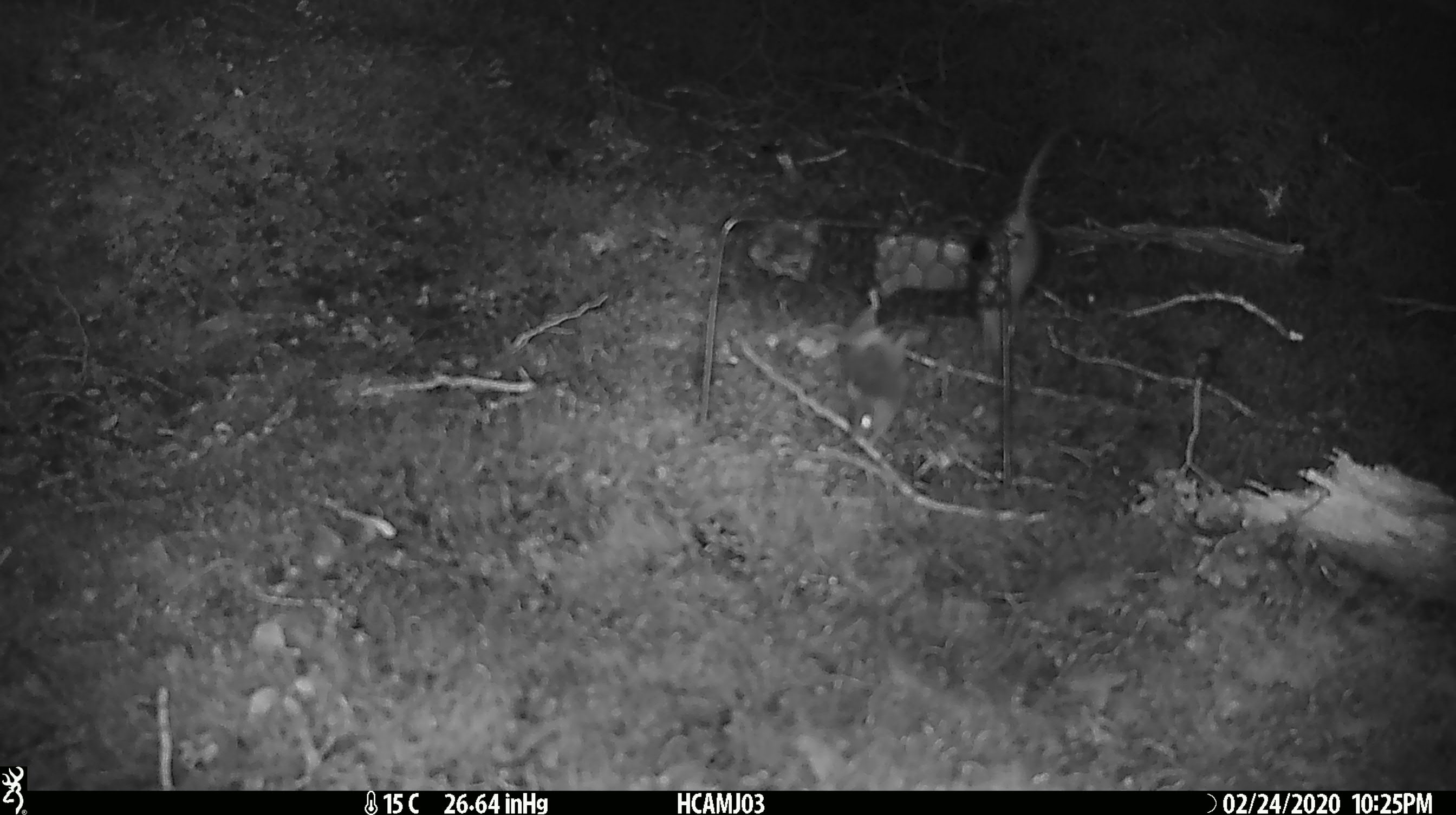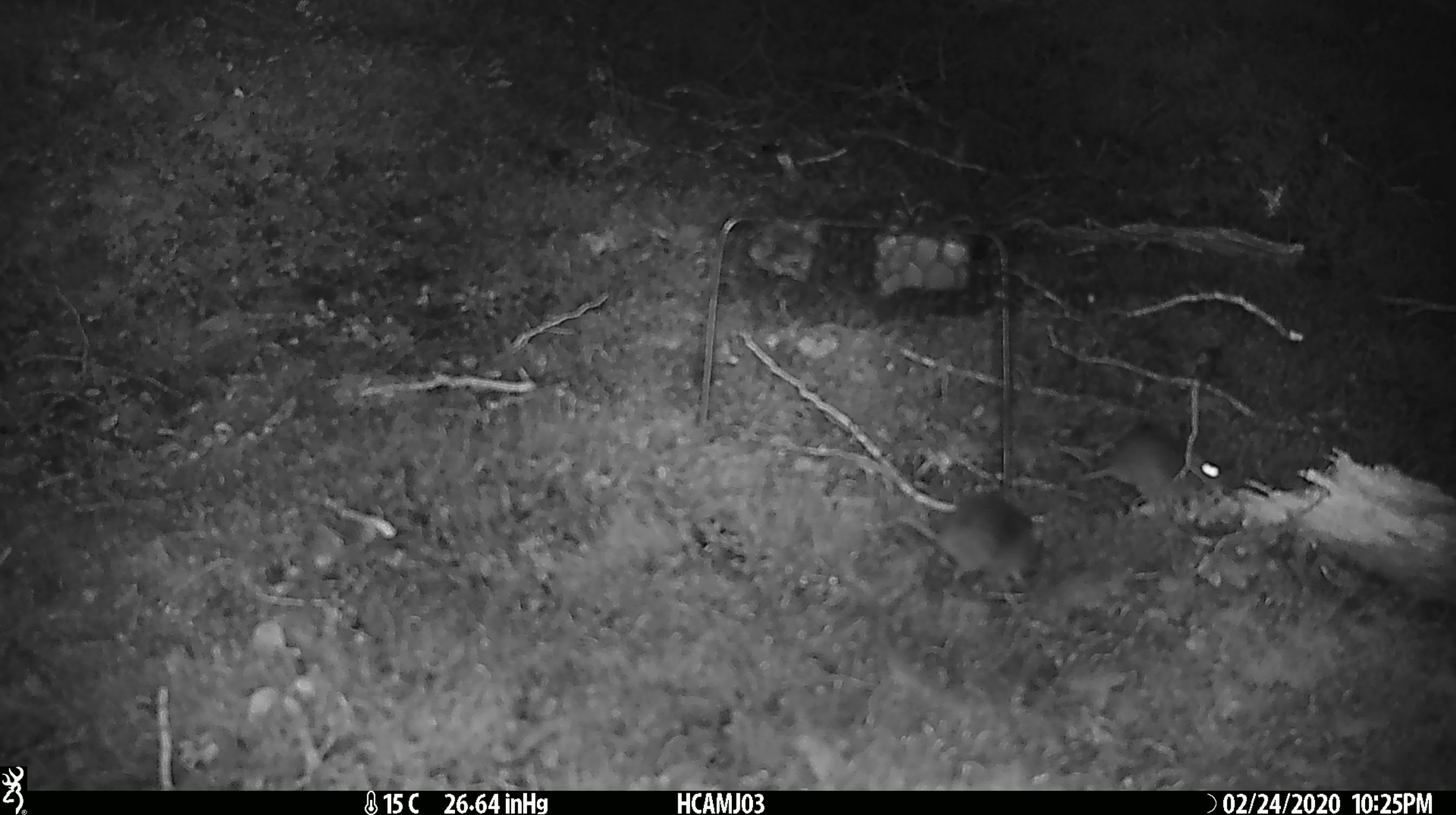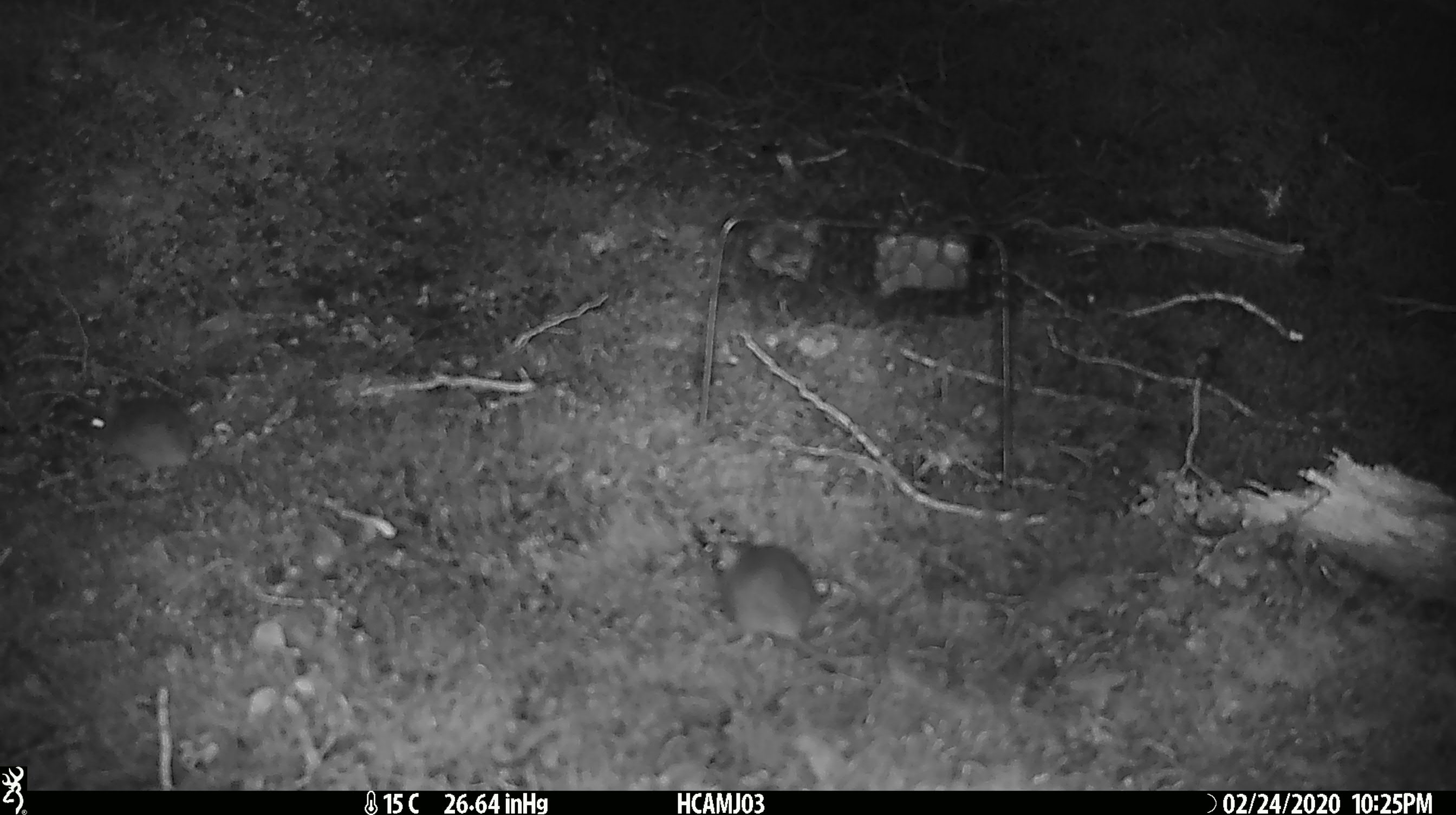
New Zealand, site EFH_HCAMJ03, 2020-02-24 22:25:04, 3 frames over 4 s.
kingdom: Animalia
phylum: Chordata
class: Mammalia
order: Rodentia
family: Muridae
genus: Mus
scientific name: Mus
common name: mouse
Mouse (Mus).